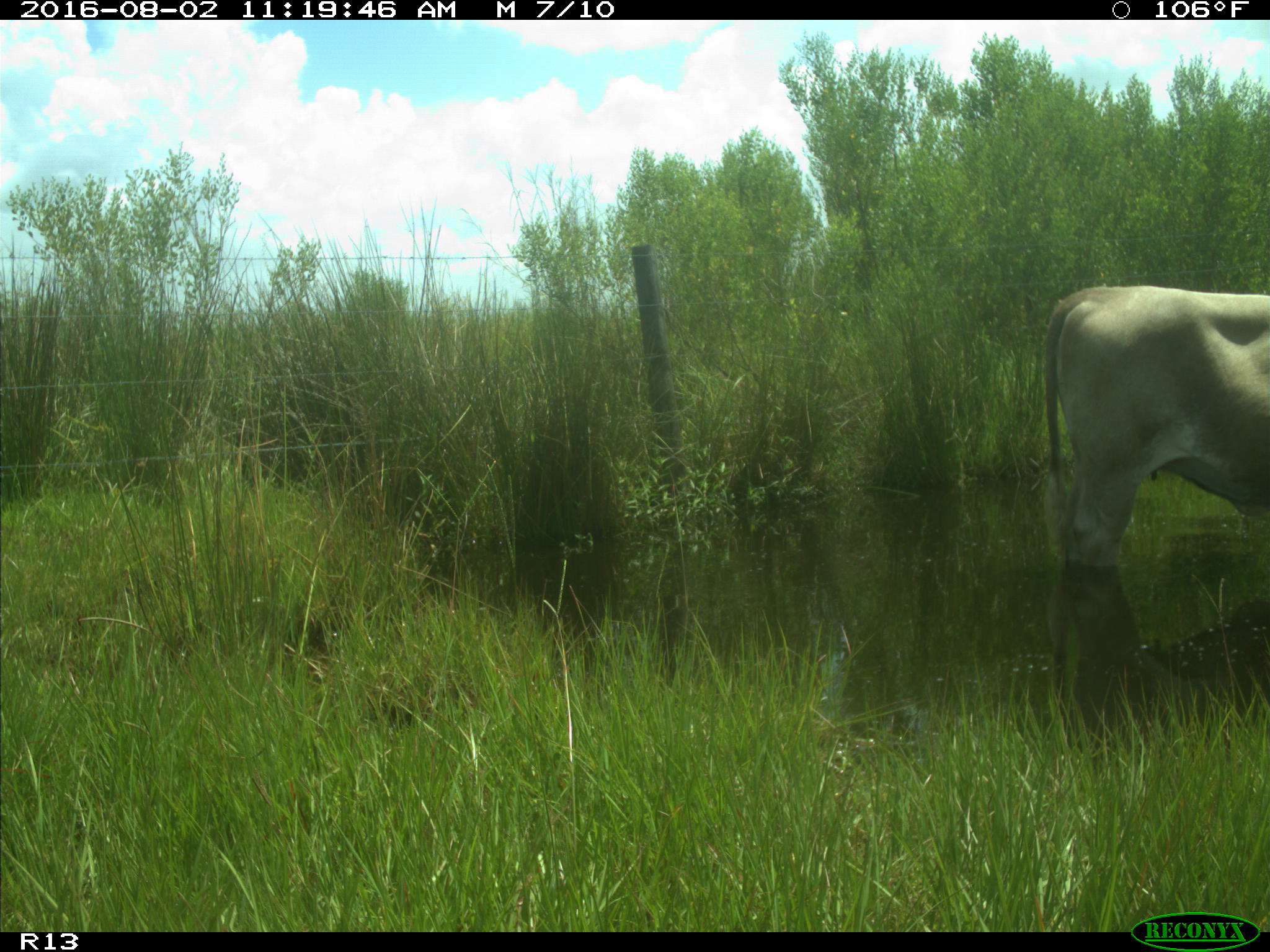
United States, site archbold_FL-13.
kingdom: Animalia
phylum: Chordata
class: Mammalia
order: Artiodactyla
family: Bovidae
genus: Bos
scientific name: Bos taurus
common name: domestic cow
Bos taurus (domestic cow).